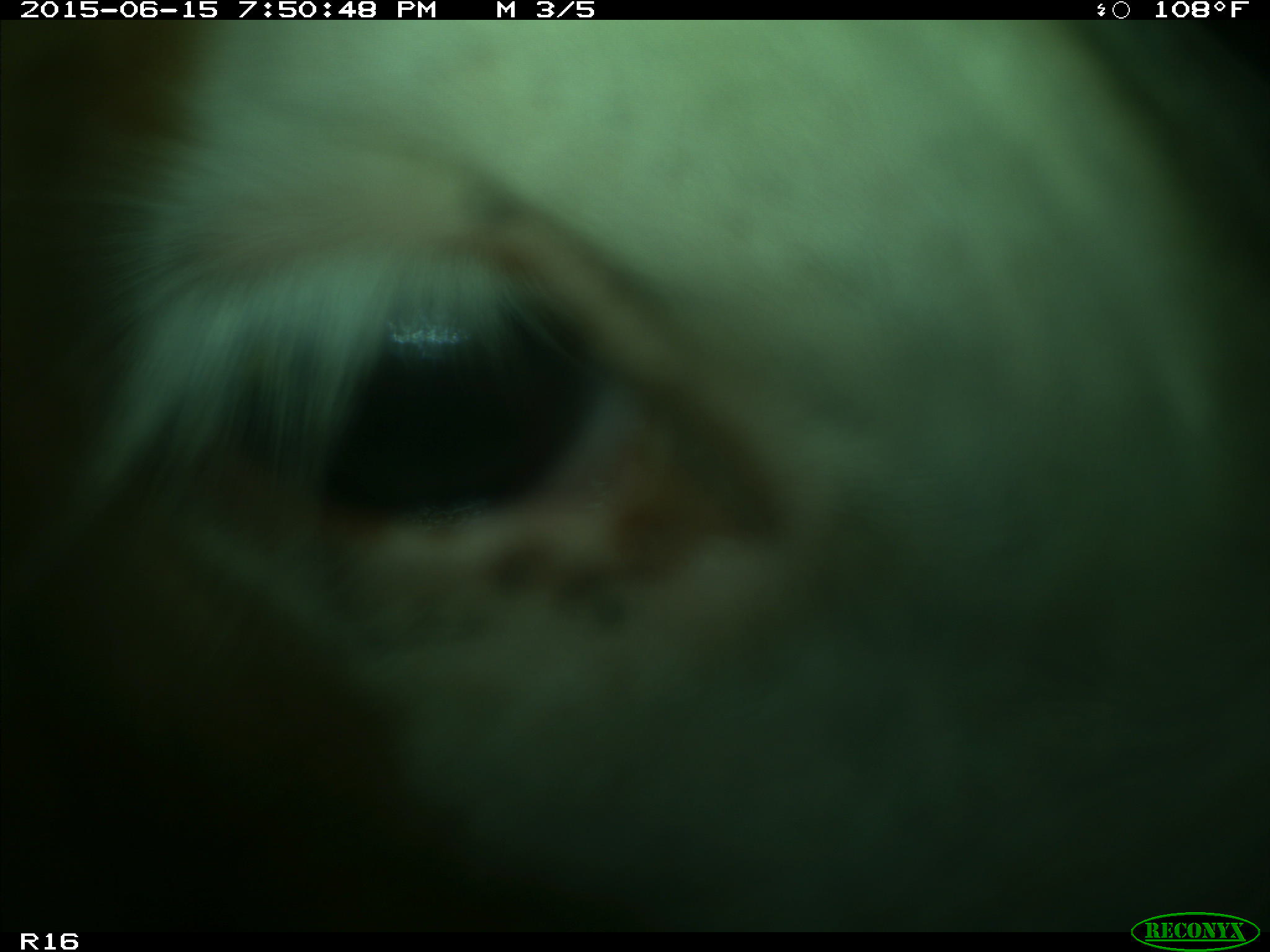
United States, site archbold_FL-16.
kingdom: Animalia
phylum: Chordata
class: Mammalia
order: Artiodactyla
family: Bovidae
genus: Bos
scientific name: Bos taurus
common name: domestic cow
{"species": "Bos taurus (domestic cow)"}